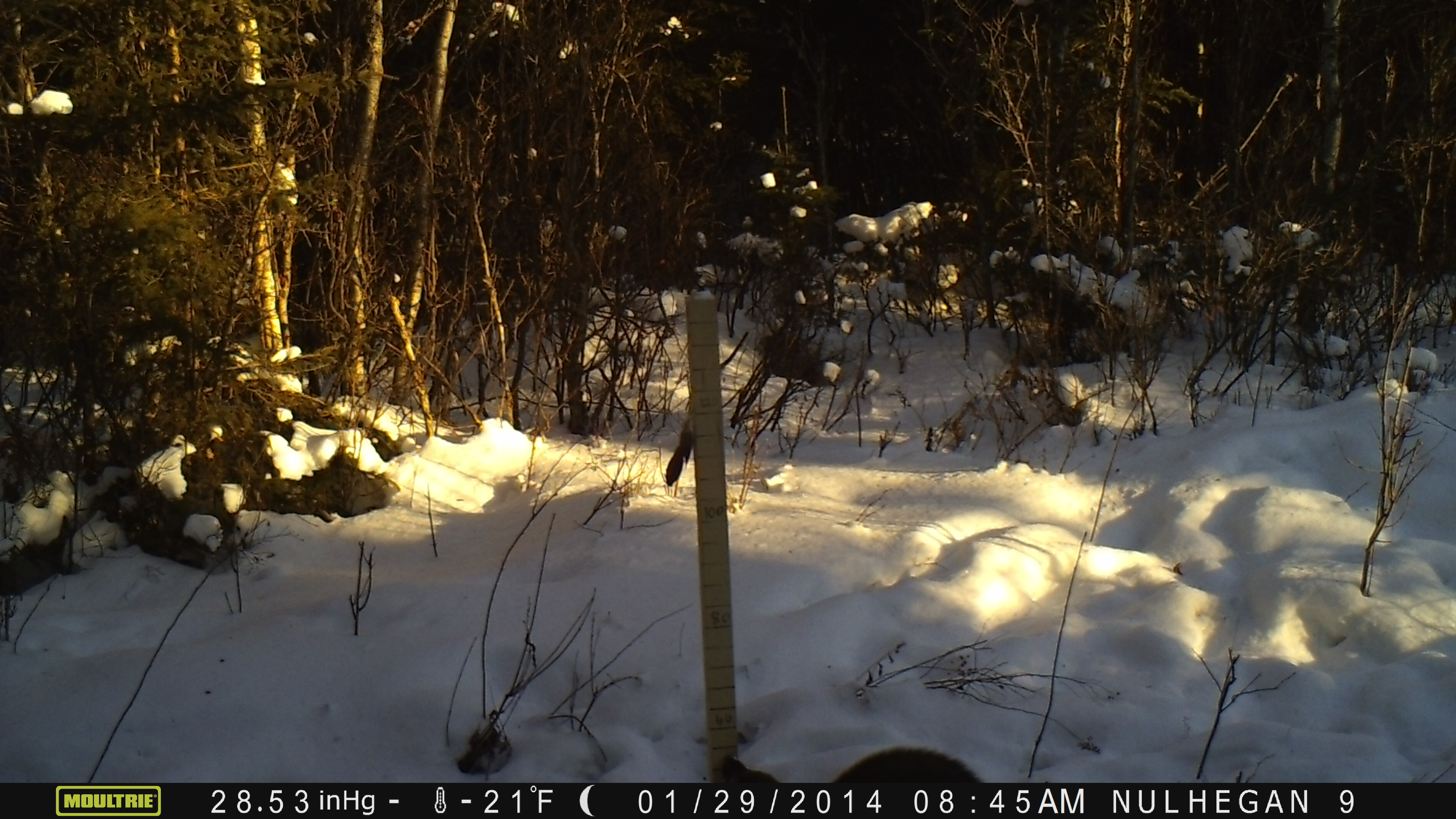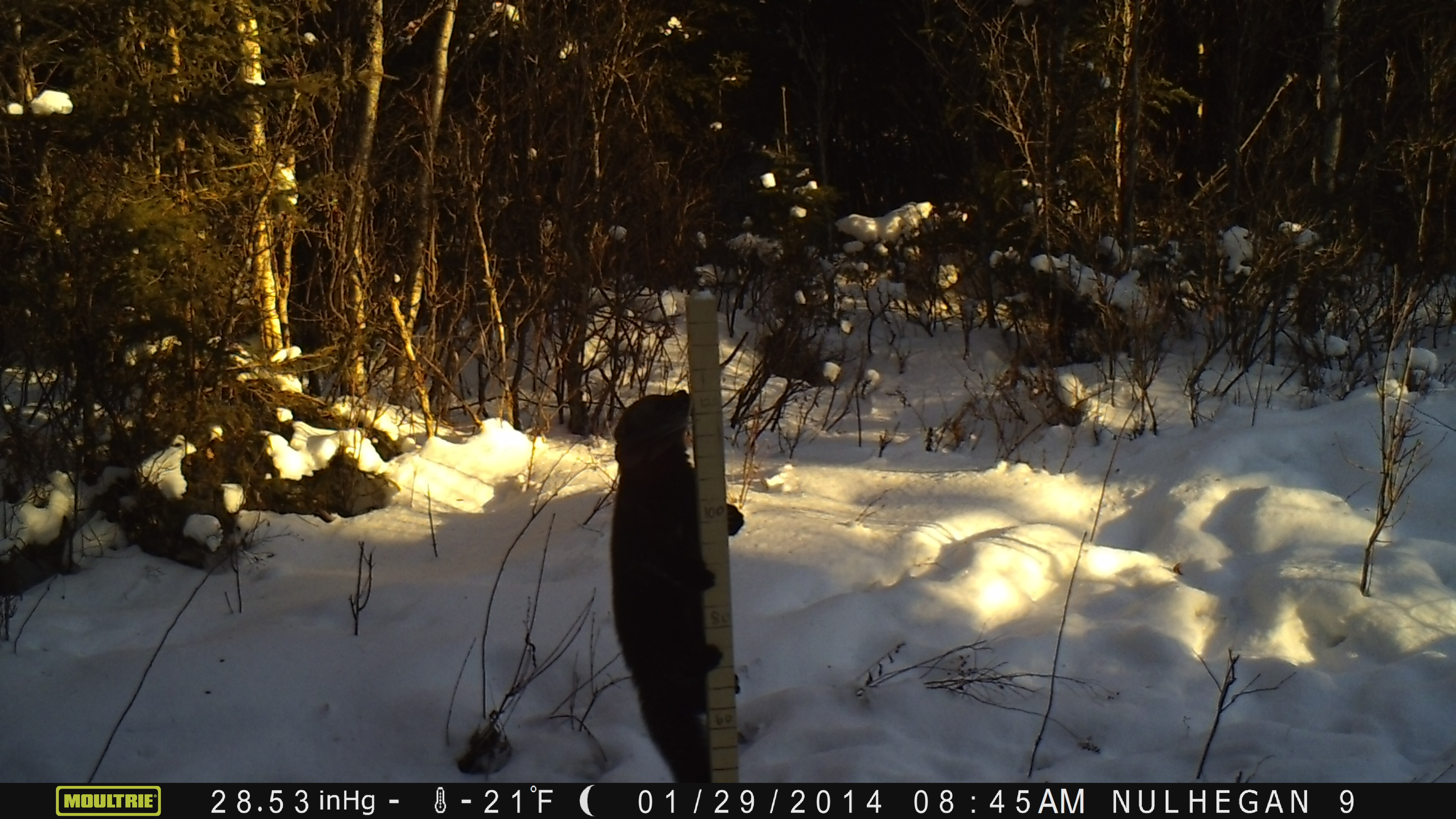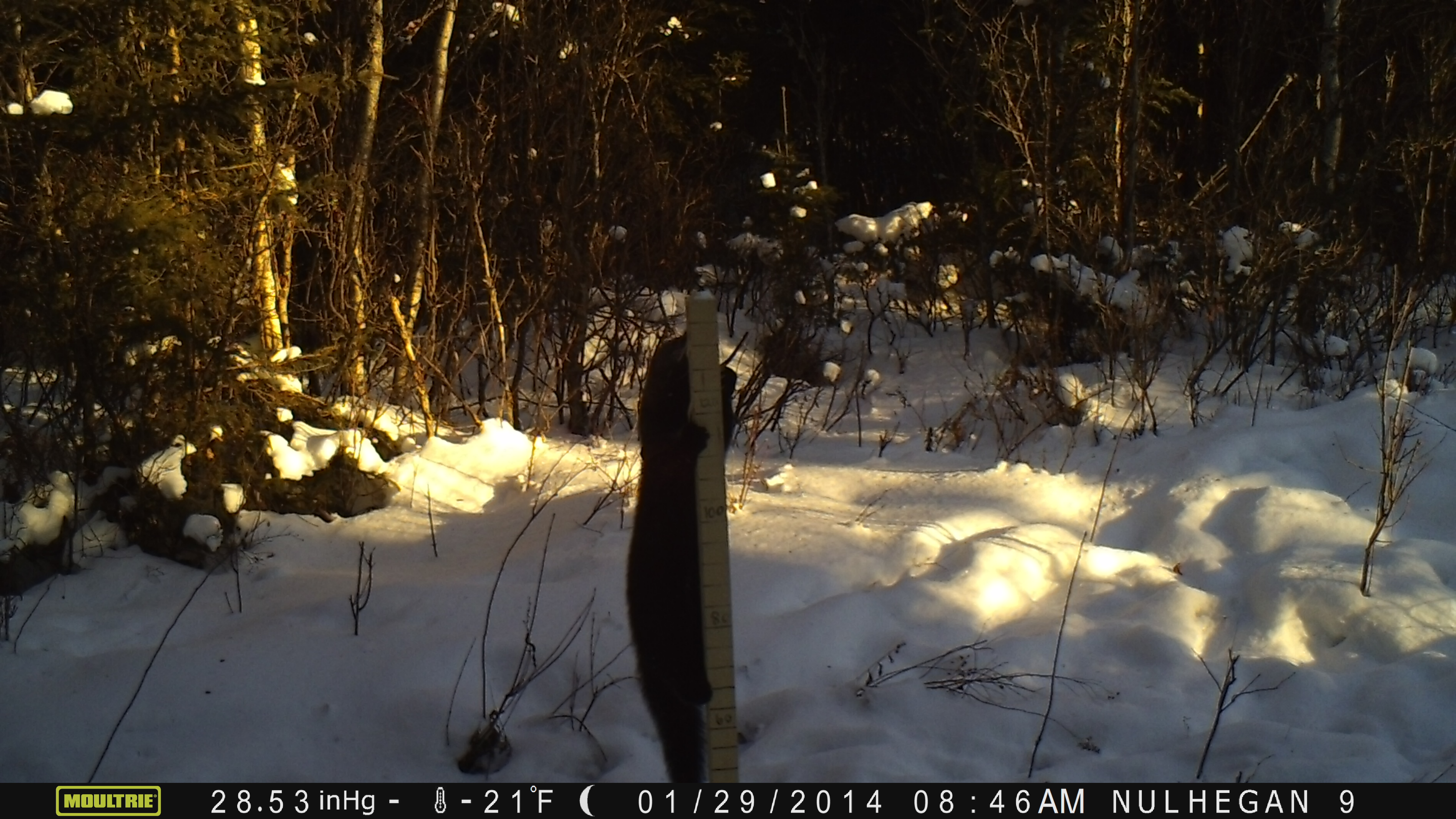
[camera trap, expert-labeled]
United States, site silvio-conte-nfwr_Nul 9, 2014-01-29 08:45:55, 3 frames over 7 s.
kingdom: Animalia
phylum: Chordata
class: Mammalia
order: Carnivora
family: Mustelidae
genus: Pekania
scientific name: Pekania pennanti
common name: fisher